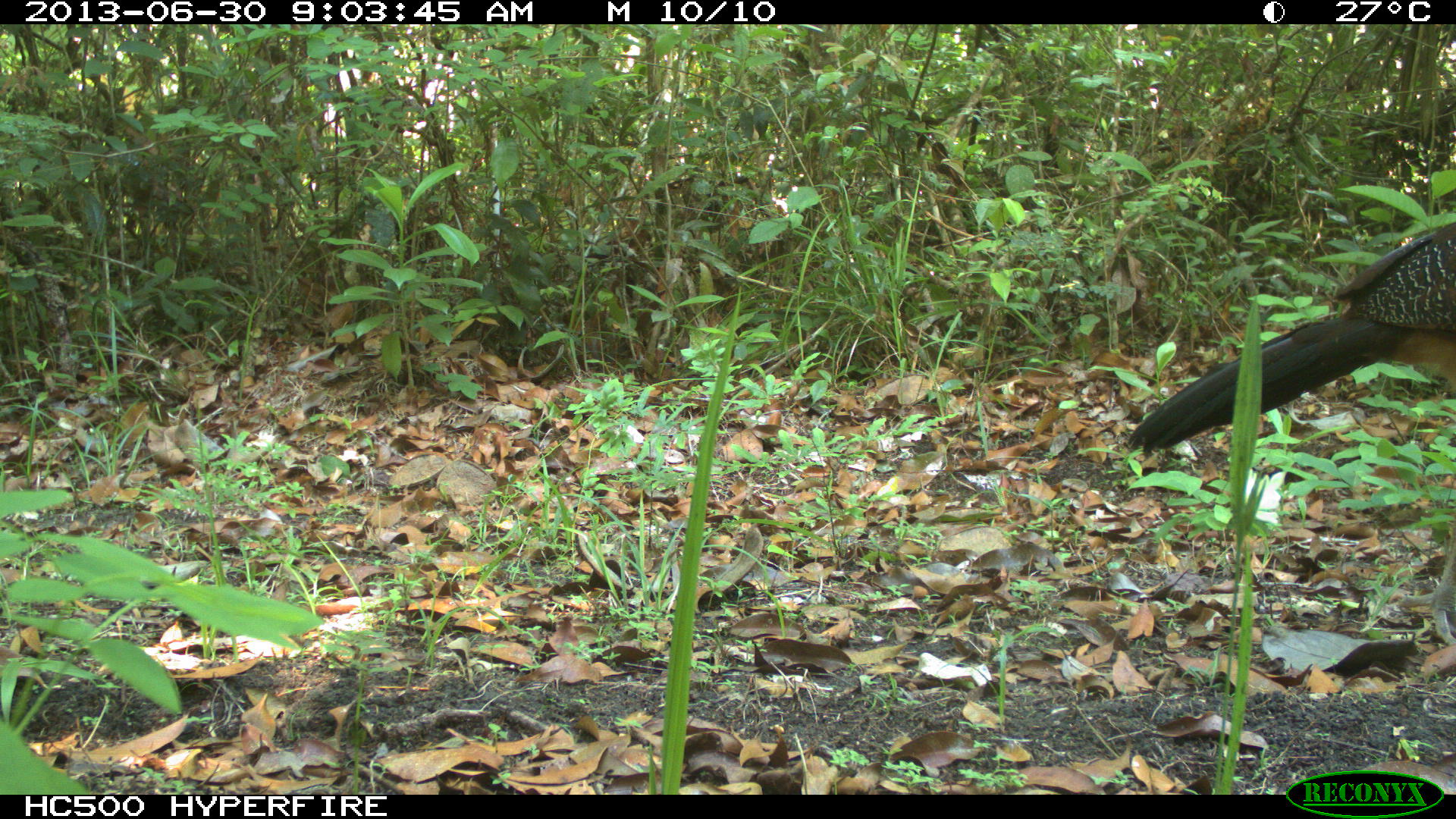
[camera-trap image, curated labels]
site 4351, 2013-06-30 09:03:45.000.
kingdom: Animalia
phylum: Chordata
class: Aves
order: Galliformes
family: Cracidae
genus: Crax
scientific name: Crax rubra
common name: great curassow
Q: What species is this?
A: Crax rubra (great curassow).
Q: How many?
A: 1.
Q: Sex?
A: Female.